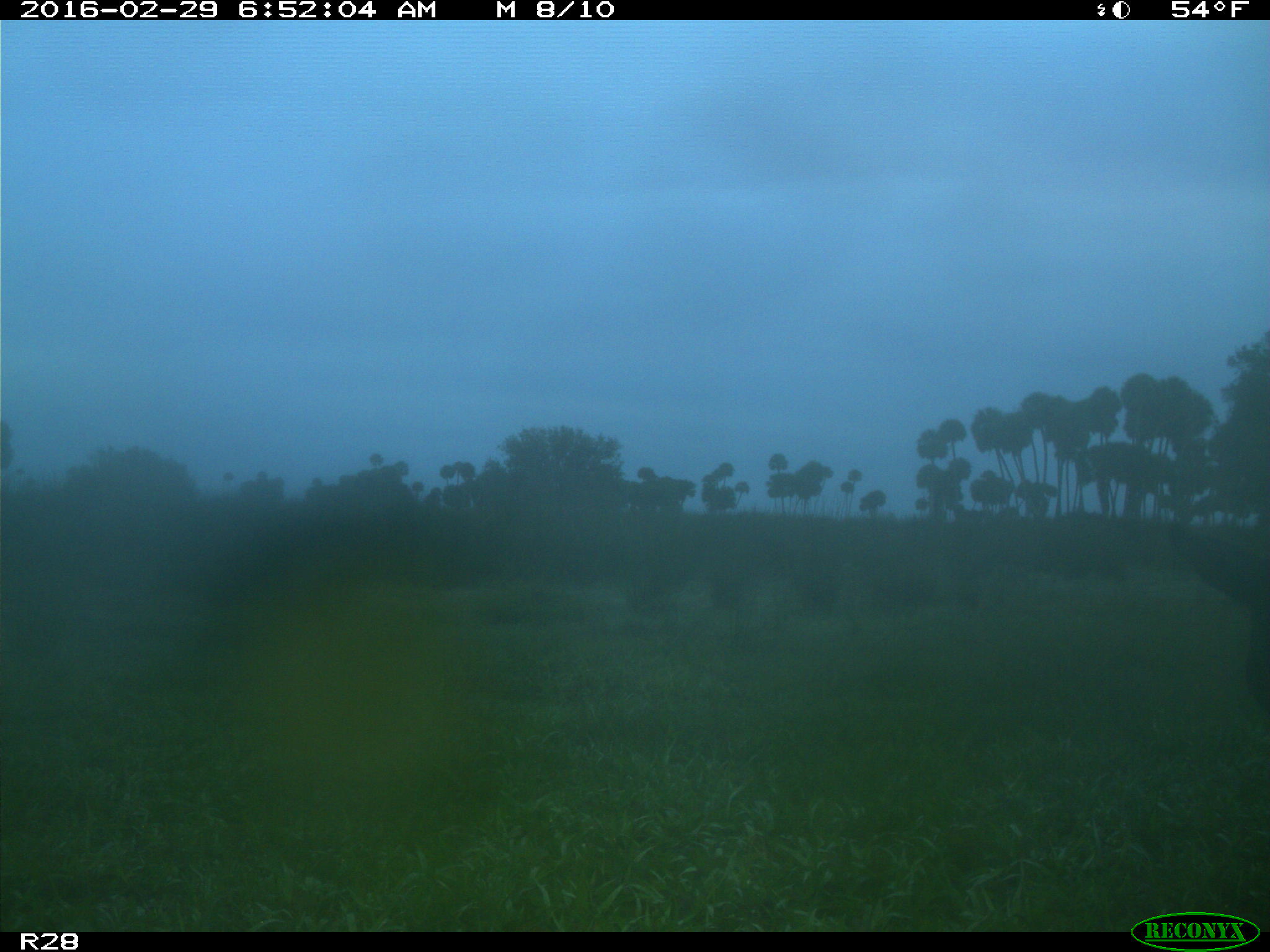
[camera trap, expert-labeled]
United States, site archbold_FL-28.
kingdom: Animalia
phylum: Chordata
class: Mammalia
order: Artiodactyla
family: Bovidae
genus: Bos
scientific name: Bos taurus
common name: domestic cow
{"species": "Bos taurus (domestic cow)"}